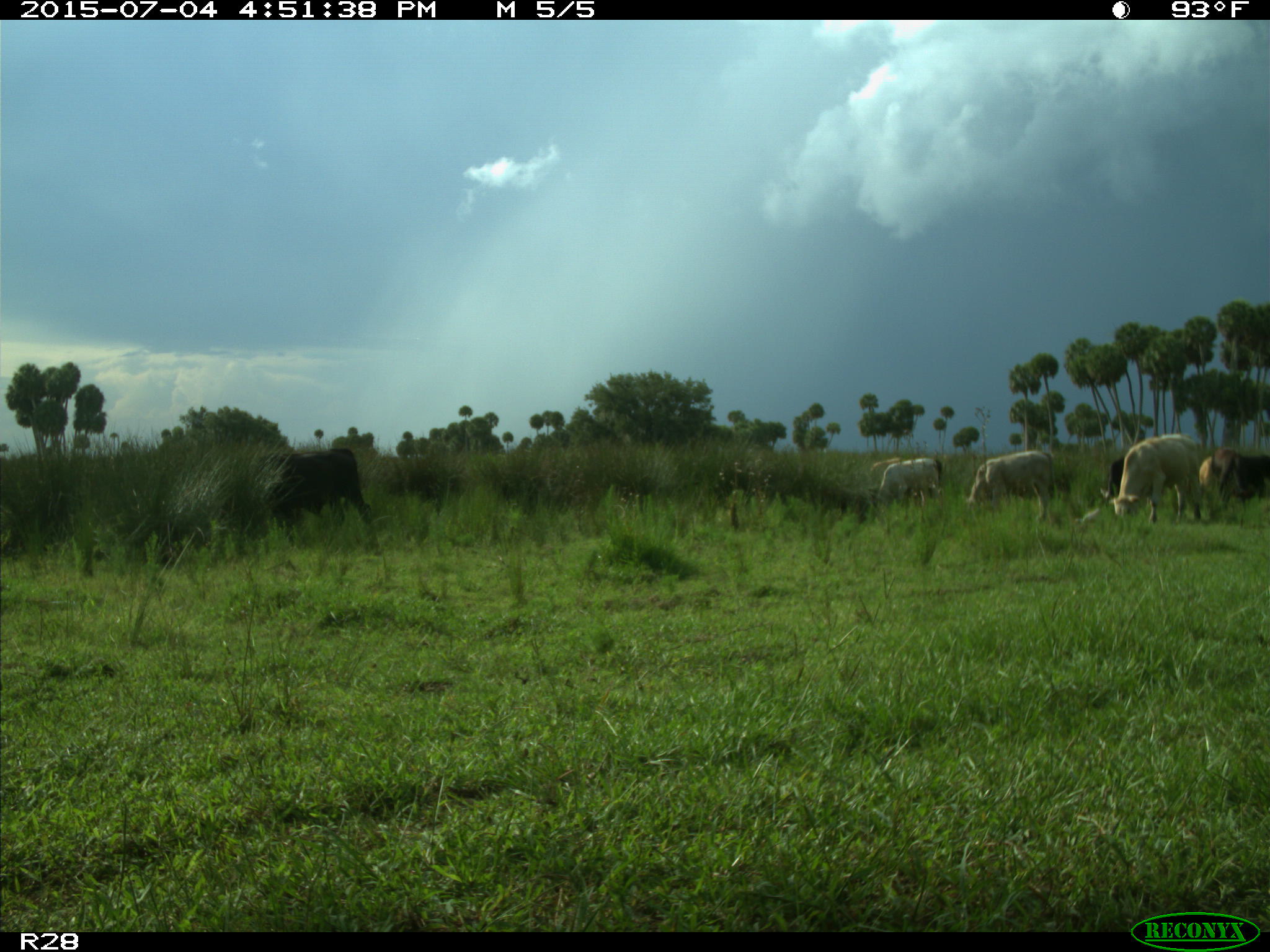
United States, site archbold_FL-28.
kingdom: Animalia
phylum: Chordata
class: Mammalia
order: Artiodactyla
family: Bovidae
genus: Bos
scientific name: Bos taurus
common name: domestic cow